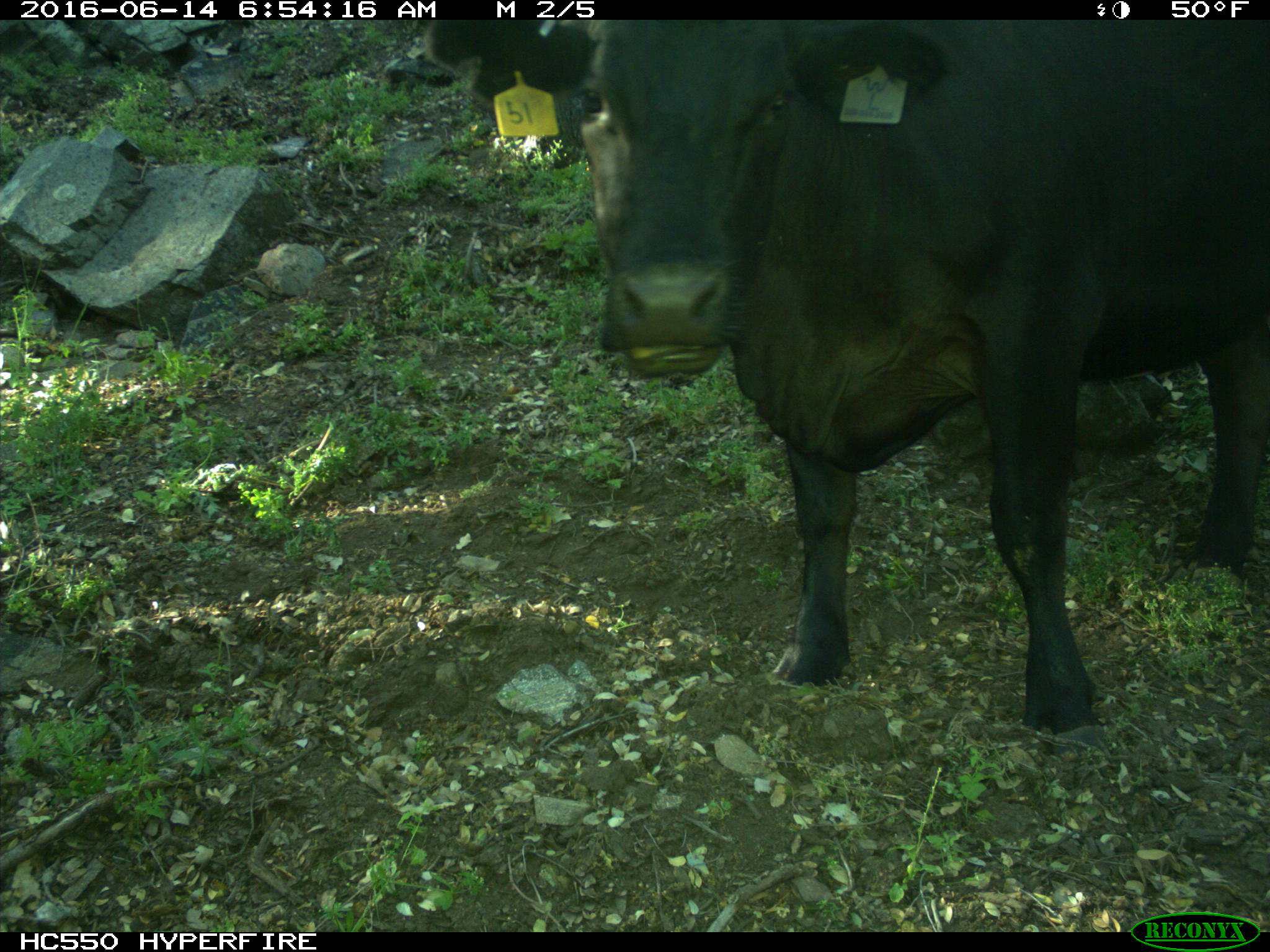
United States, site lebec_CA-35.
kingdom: Animalia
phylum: Chordata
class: Mammalia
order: Artiodactyla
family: Bovidae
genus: Bos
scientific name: Bos taurus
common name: domestic cow